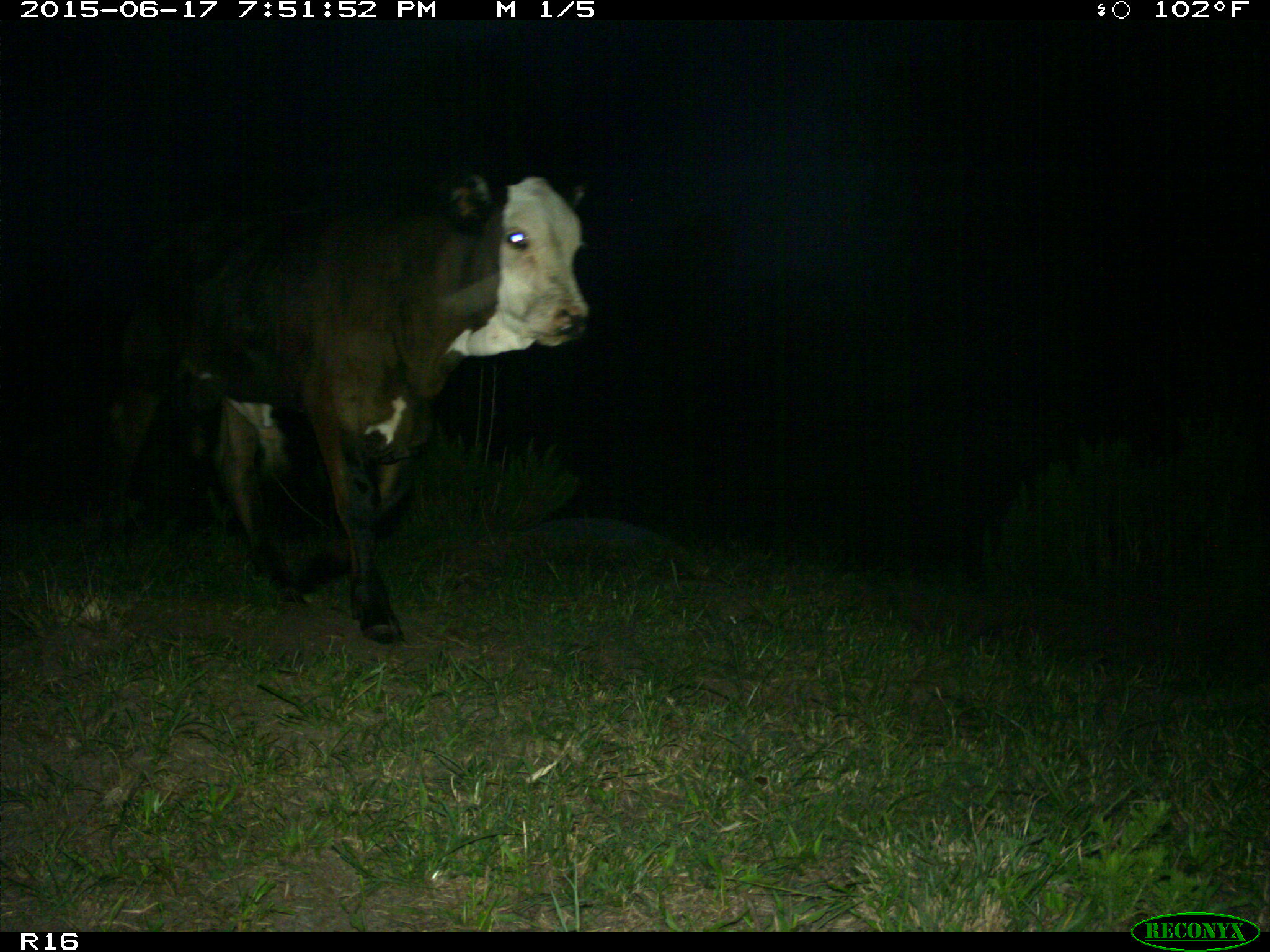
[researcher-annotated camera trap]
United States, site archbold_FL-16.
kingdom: Animalia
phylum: Chordata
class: Mammalia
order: Artiodactyla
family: Bovidae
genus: Bos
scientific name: Bos taurus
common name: domestic cow